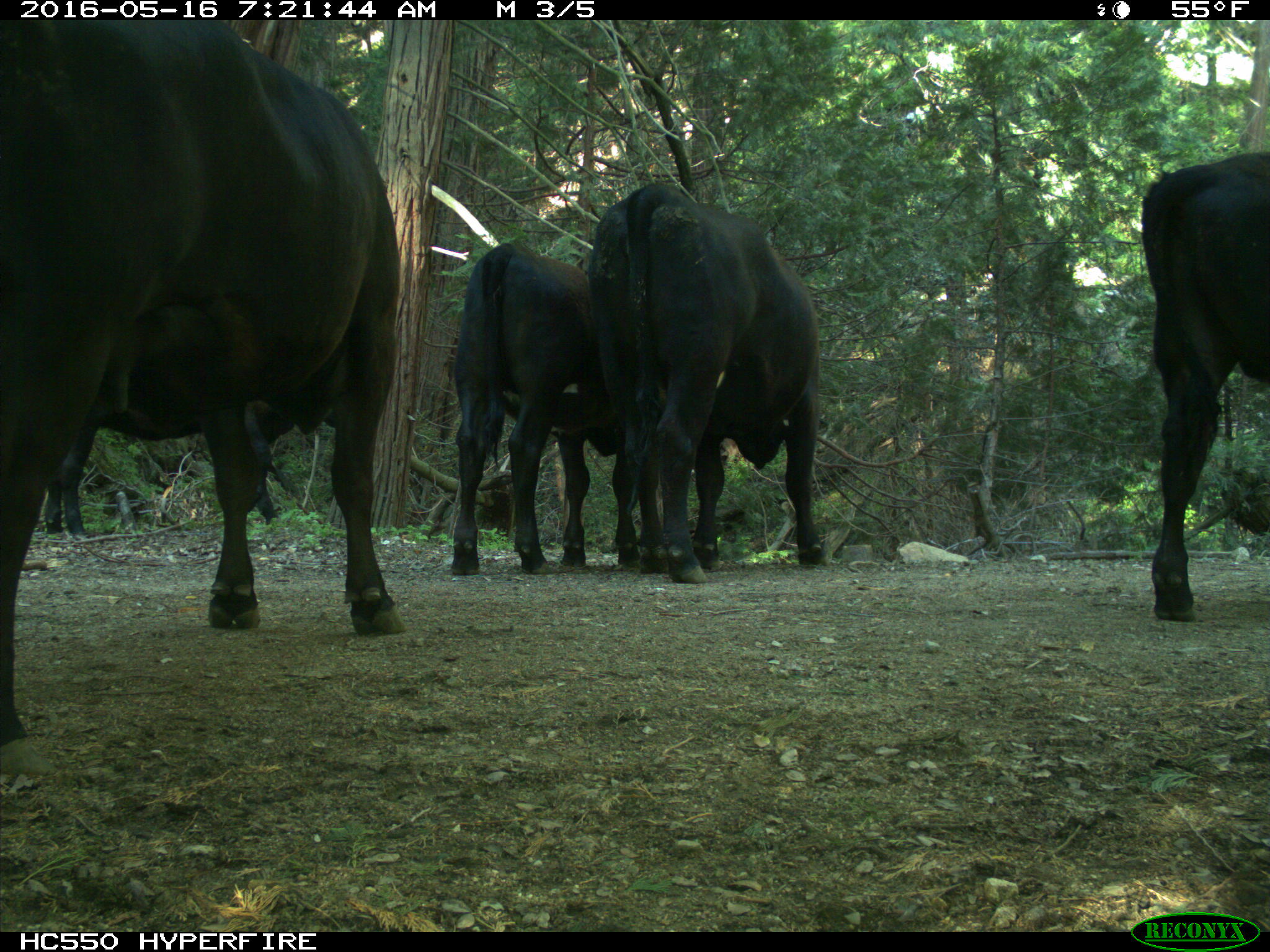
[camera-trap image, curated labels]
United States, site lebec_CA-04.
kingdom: Animalia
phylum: Chordata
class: Mammalia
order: Artiodactyla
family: Bovidae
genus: Bos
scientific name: Bos taurus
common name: domestic cow